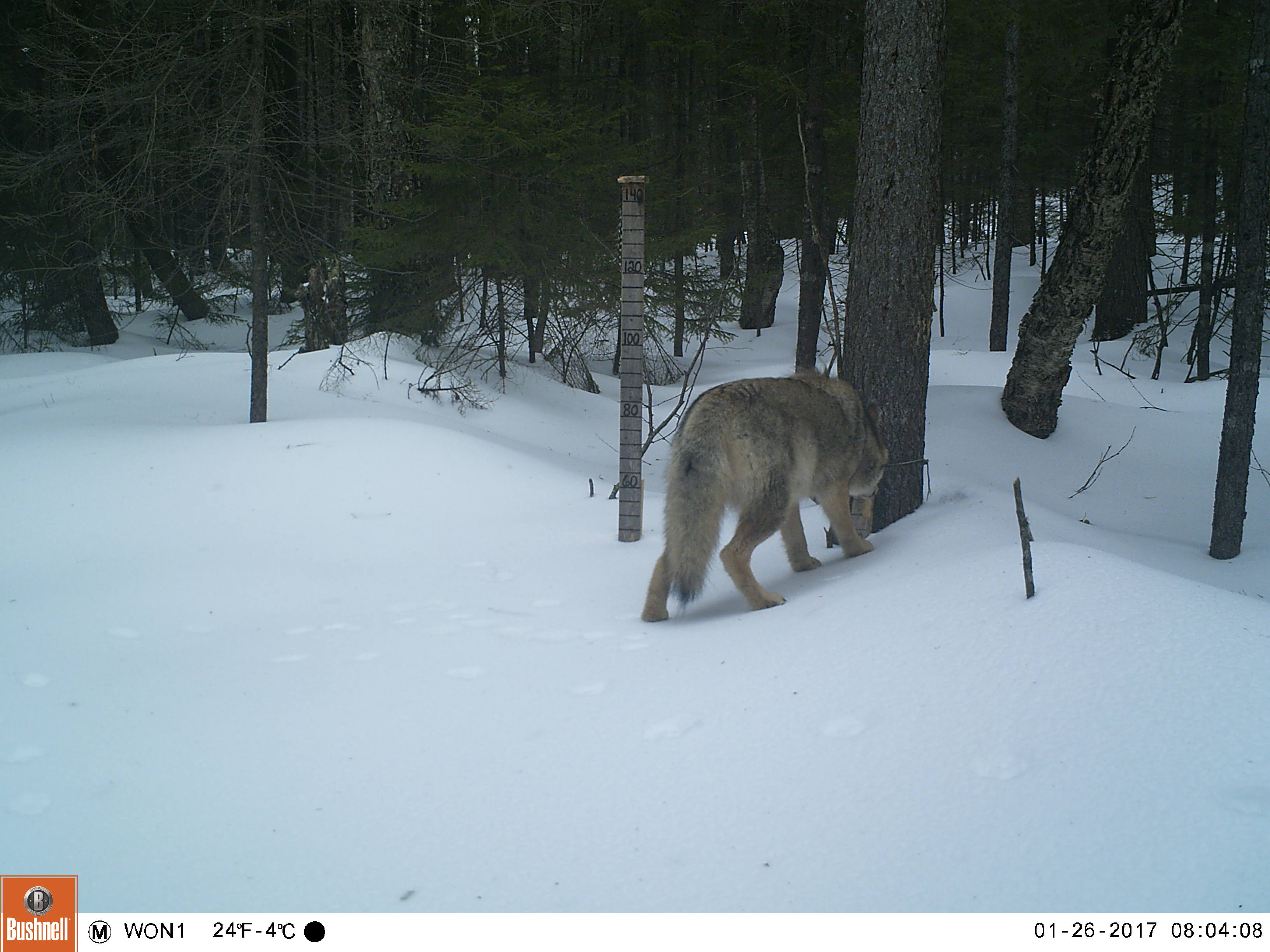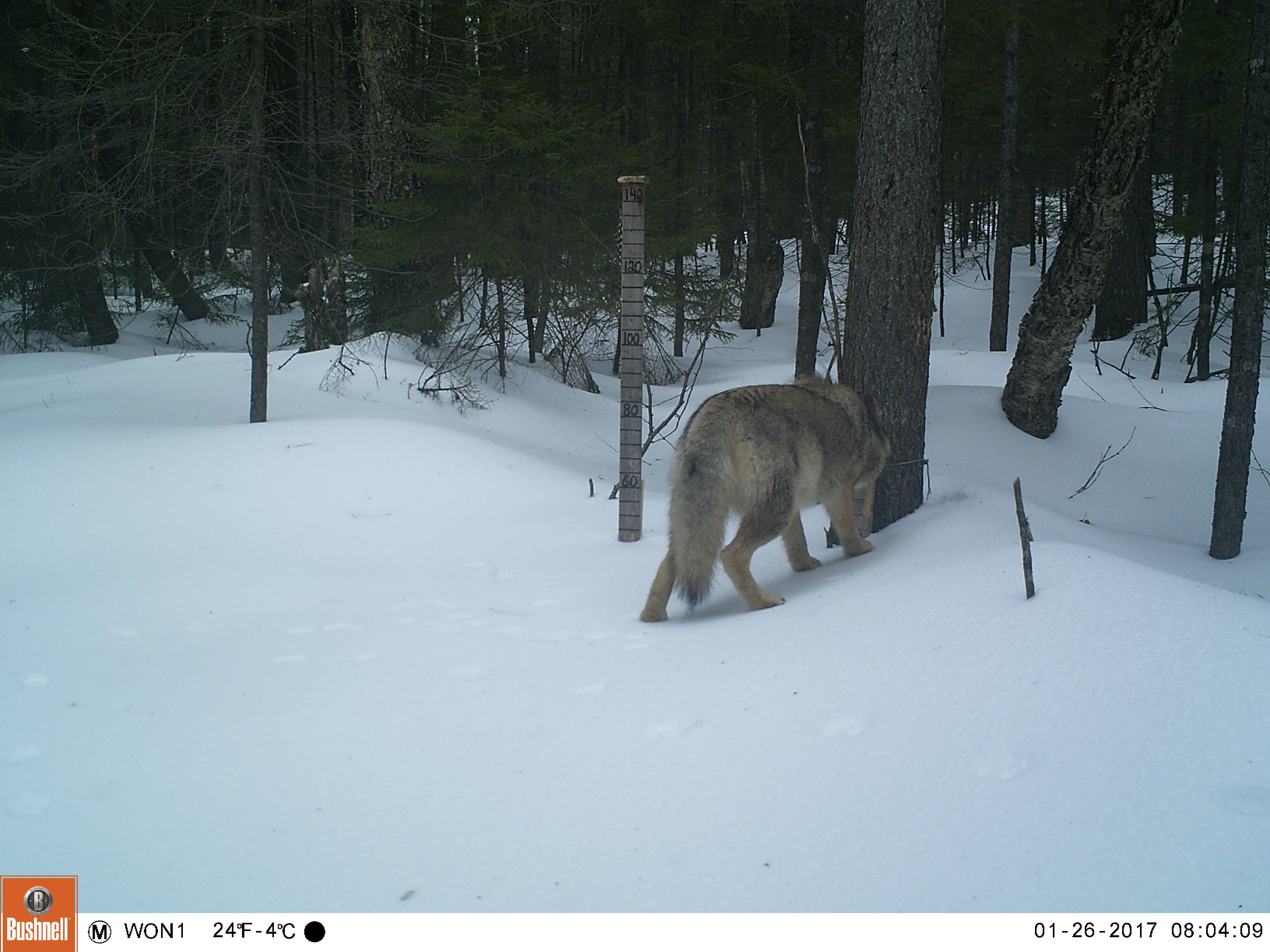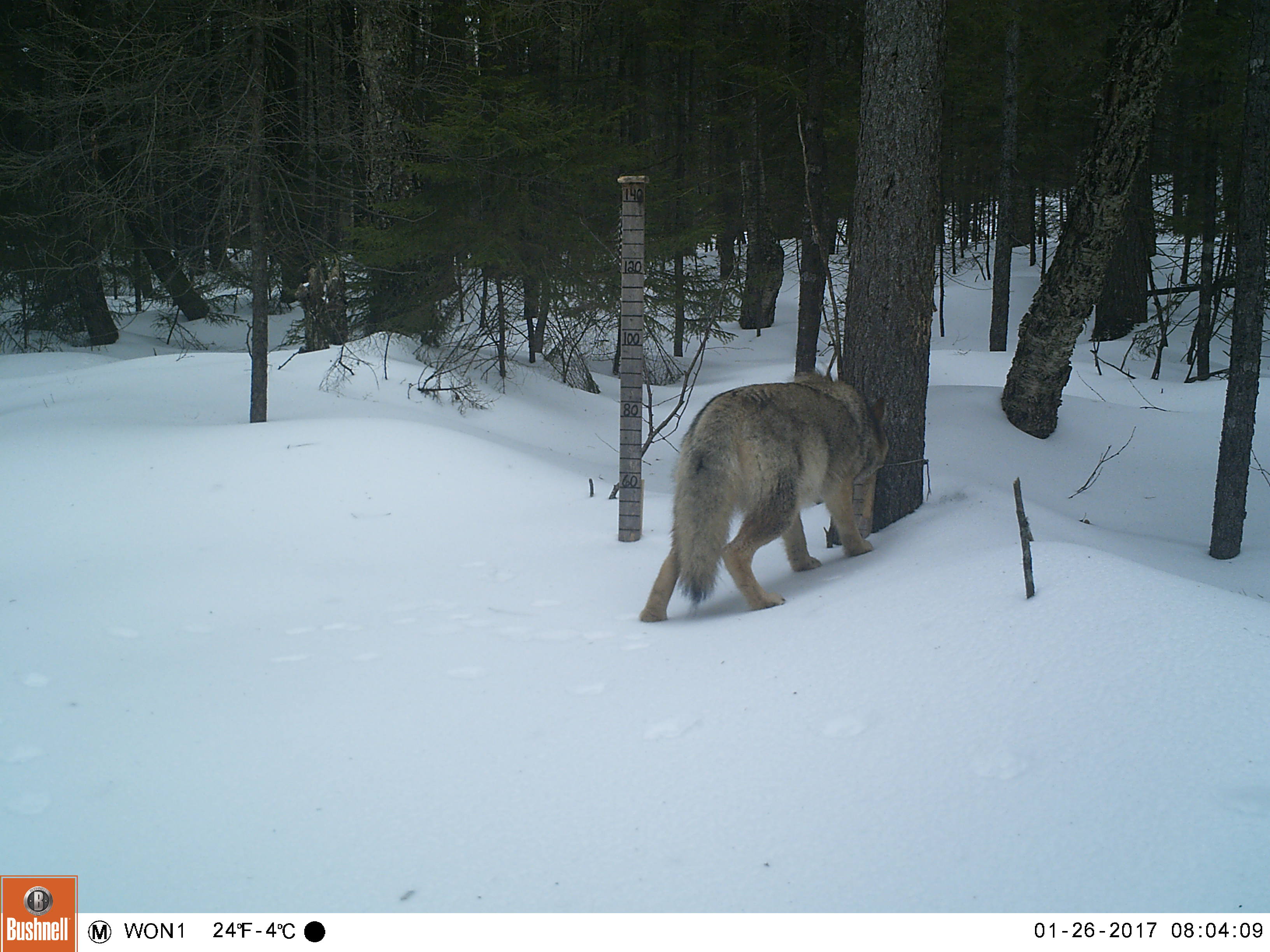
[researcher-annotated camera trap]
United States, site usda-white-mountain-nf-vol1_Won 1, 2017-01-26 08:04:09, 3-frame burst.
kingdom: Animalia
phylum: Chordata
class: Mammalia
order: Carnivora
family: Canidae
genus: Canis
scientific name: Canis latrans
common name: coyote